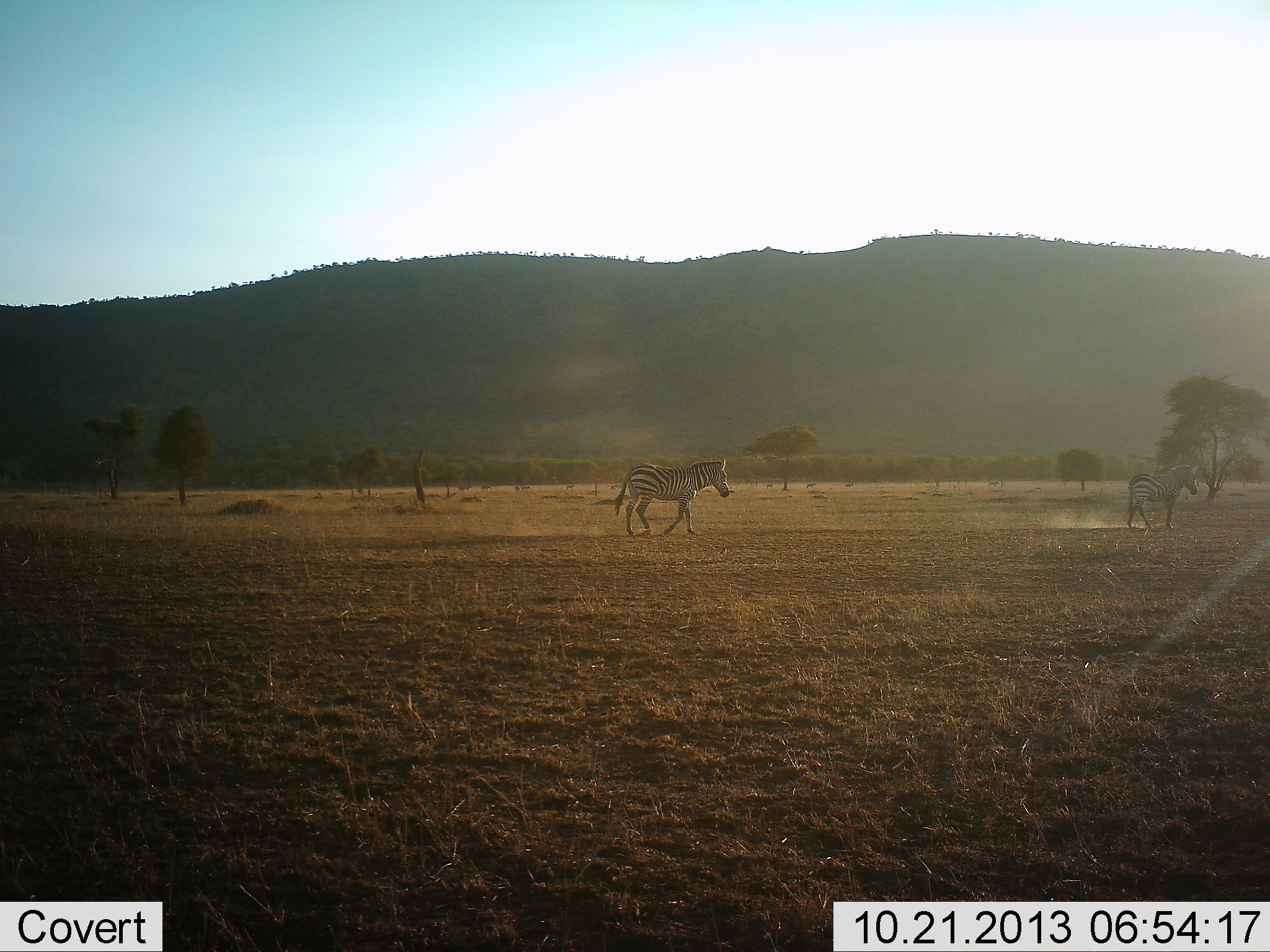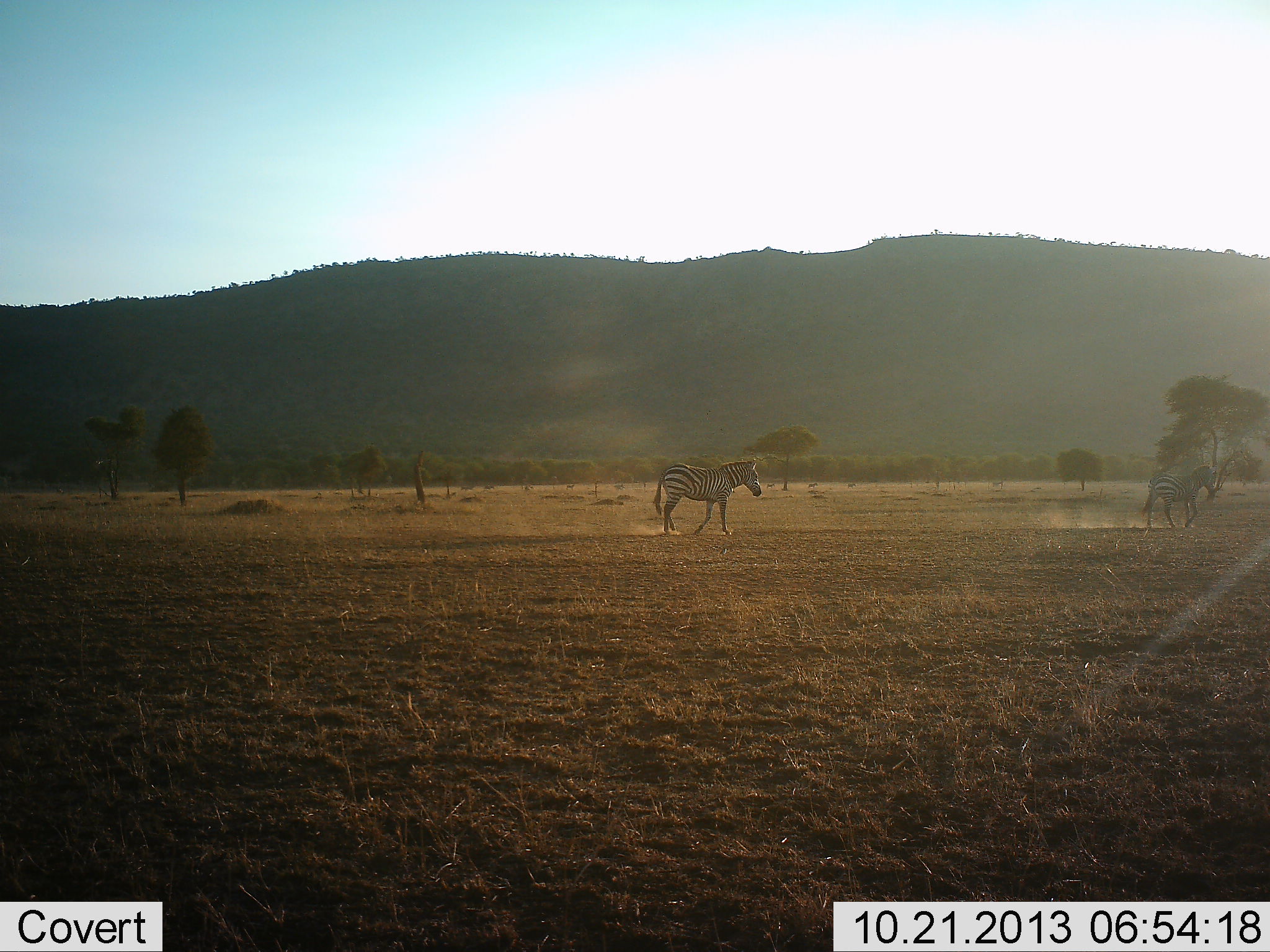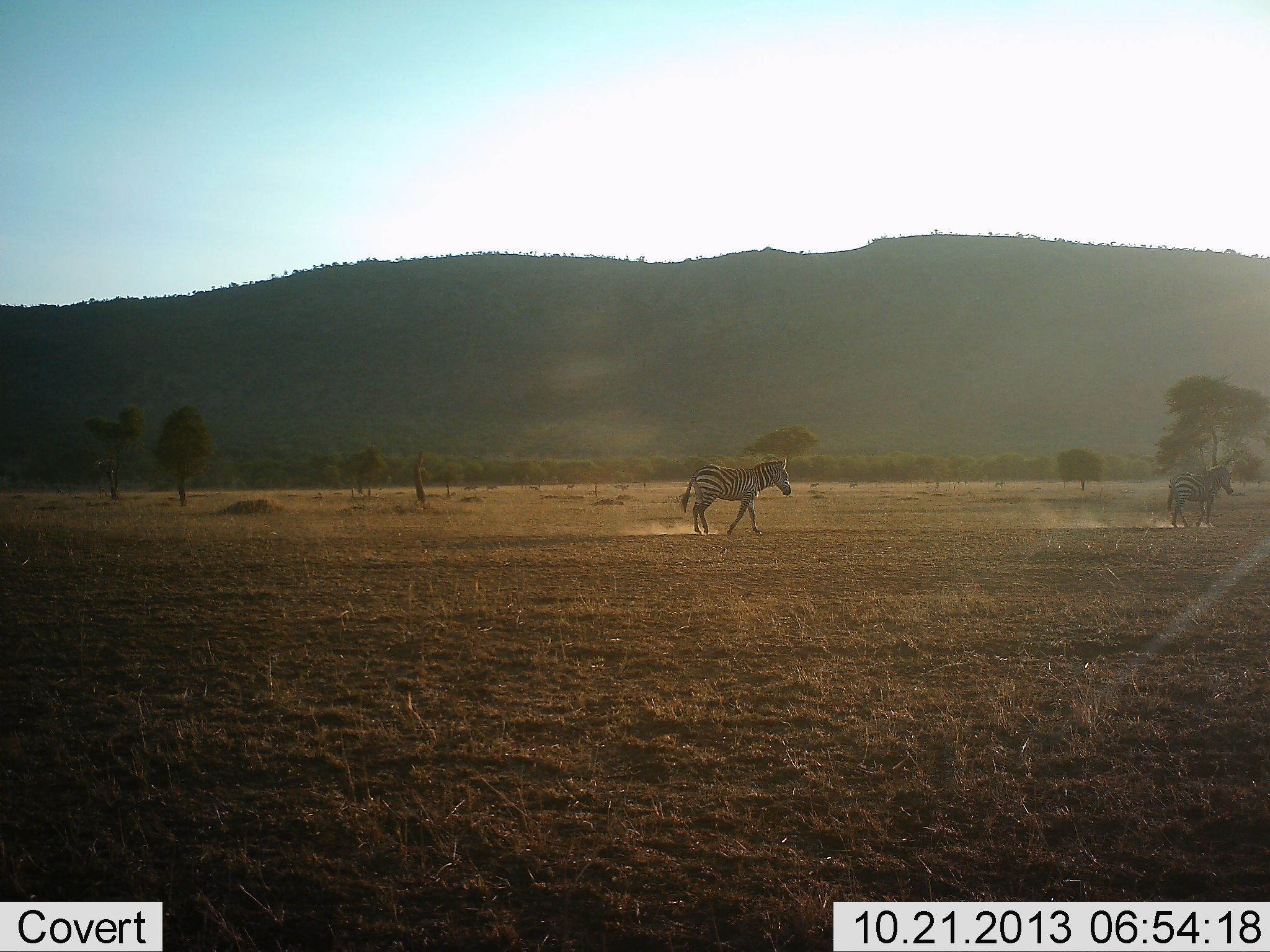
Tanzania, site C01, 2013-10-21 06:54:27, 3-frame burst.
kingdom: Animalia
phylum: Chordata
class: Mammalia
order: Perissodactyla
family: Equidae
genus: Equus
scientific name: Equus quagga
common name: plains zebra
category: zebra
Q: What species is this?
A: Zebra (plains zebra) (Equus quagga).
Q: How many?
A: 2.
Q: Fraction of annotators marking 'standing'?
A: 0%.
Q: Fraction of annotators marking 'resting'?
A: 0%.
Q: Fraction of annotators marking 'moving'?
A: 100%.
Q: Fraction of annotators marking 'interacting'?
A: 0%.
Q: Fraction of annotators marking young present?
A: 0%.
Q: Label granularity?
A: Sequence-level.